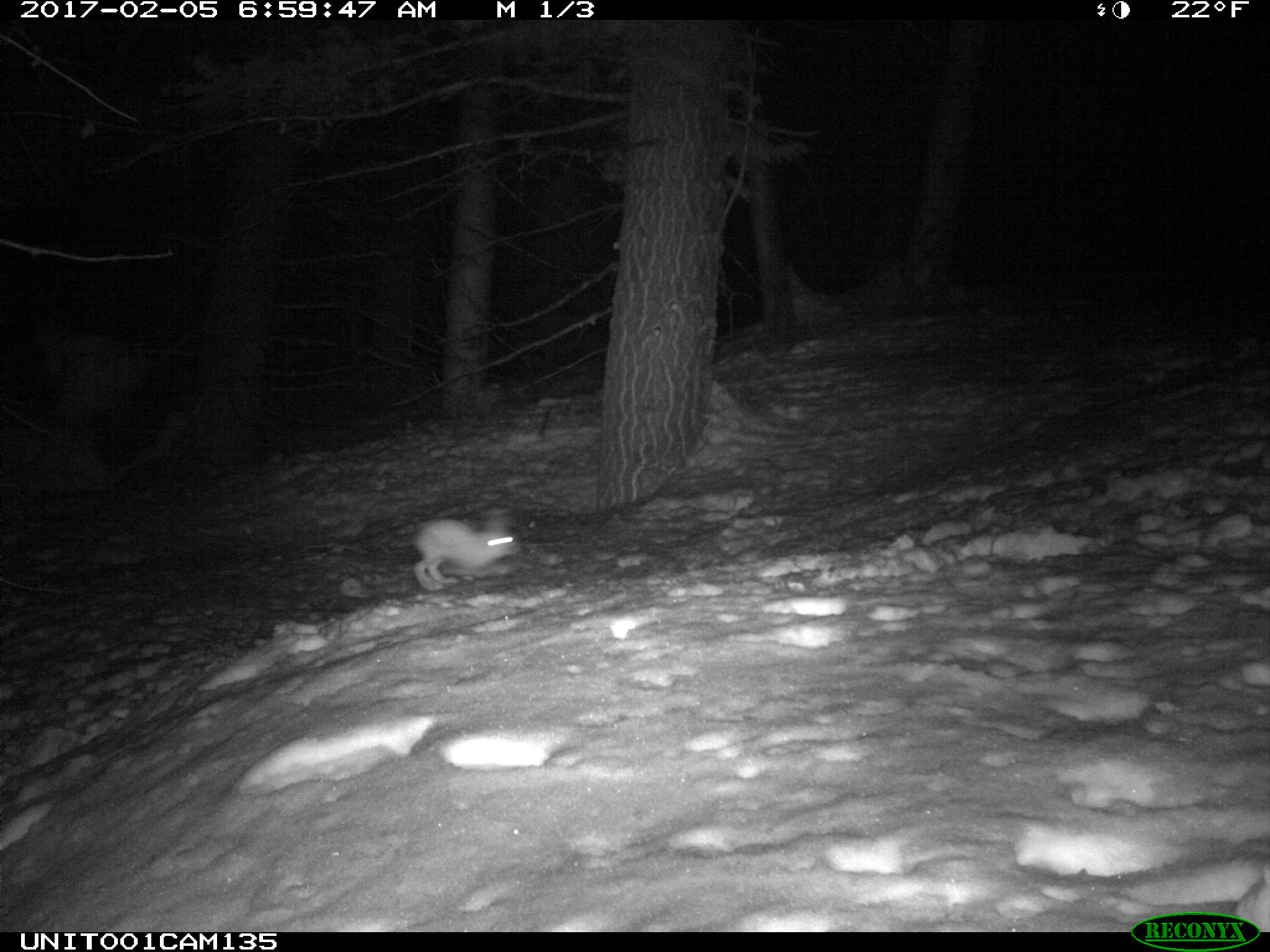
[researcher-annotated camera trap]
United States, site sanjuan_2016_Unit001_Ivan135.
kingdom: Animalia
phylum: Chordata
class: Mammalia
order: Lagomorpha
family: Leporidae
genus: Lepus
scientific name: Lepus americanus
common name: snowshoe hare